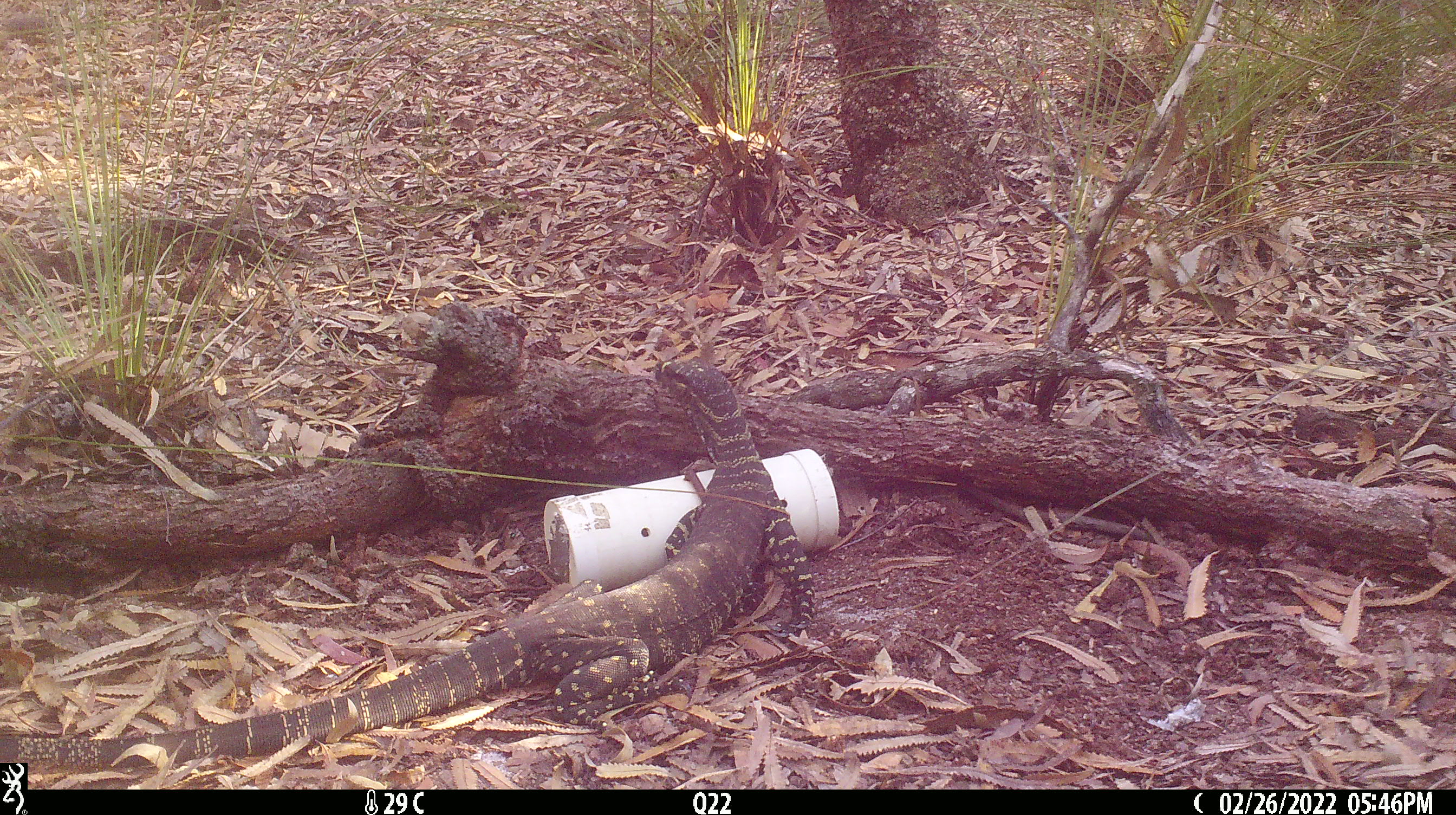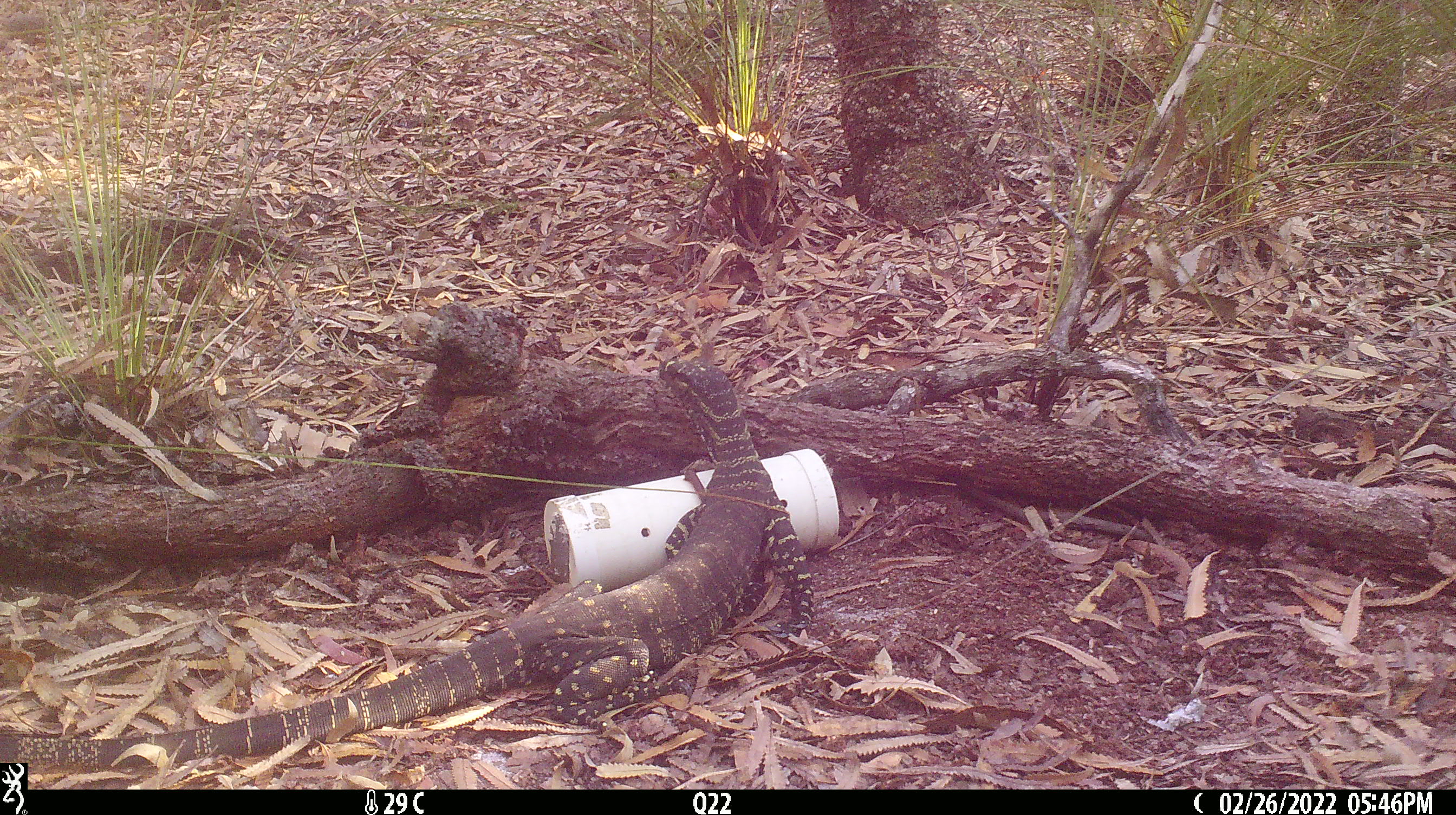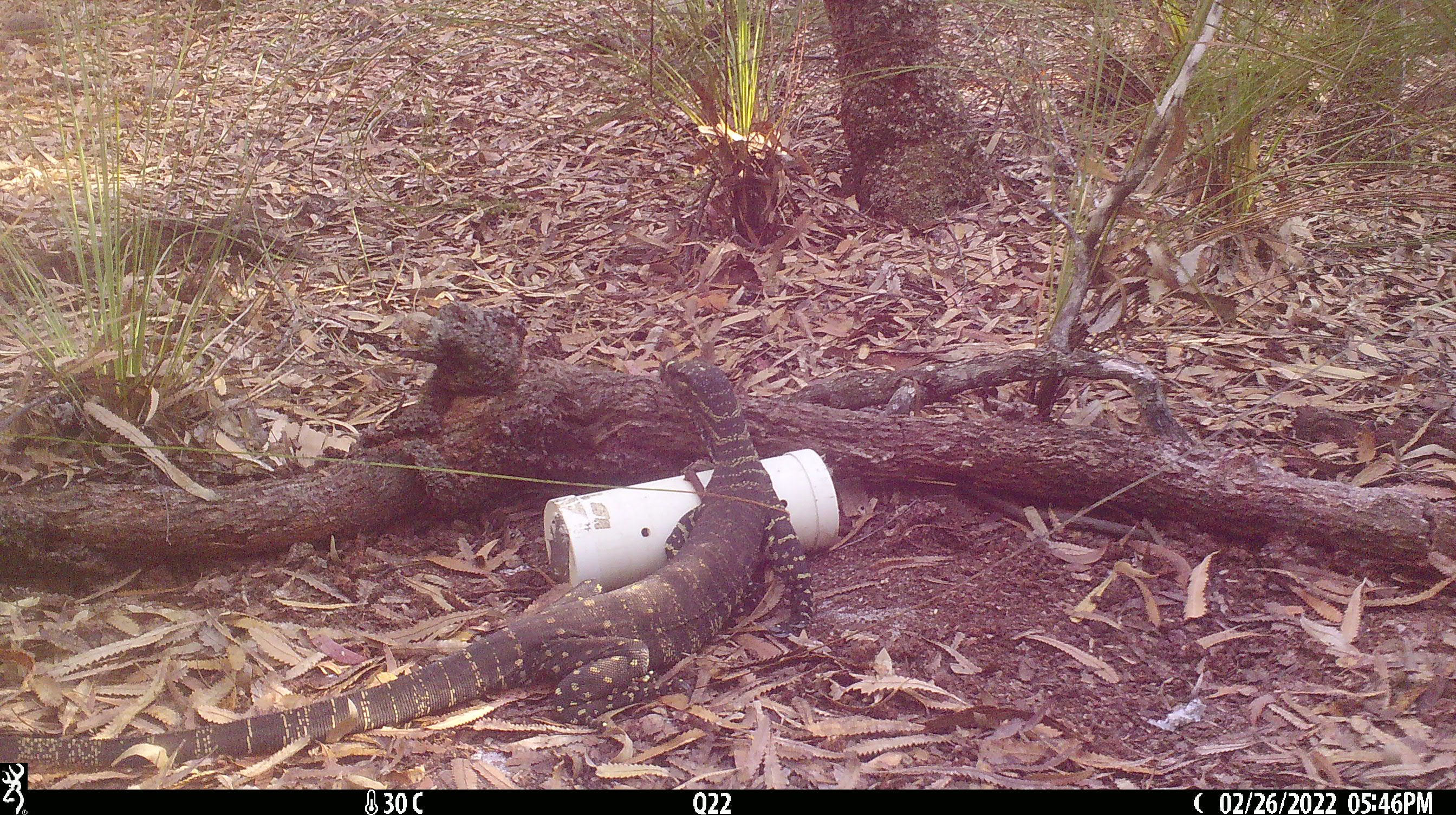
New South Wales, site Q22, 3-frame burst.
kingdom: Animalia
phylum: Chordata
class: Reptilia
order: Squamata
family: Varanidae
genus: Varanus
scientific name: Varanus varius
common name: lace monitor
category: goanna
Goanna (lace monitor) (Varanus varius).